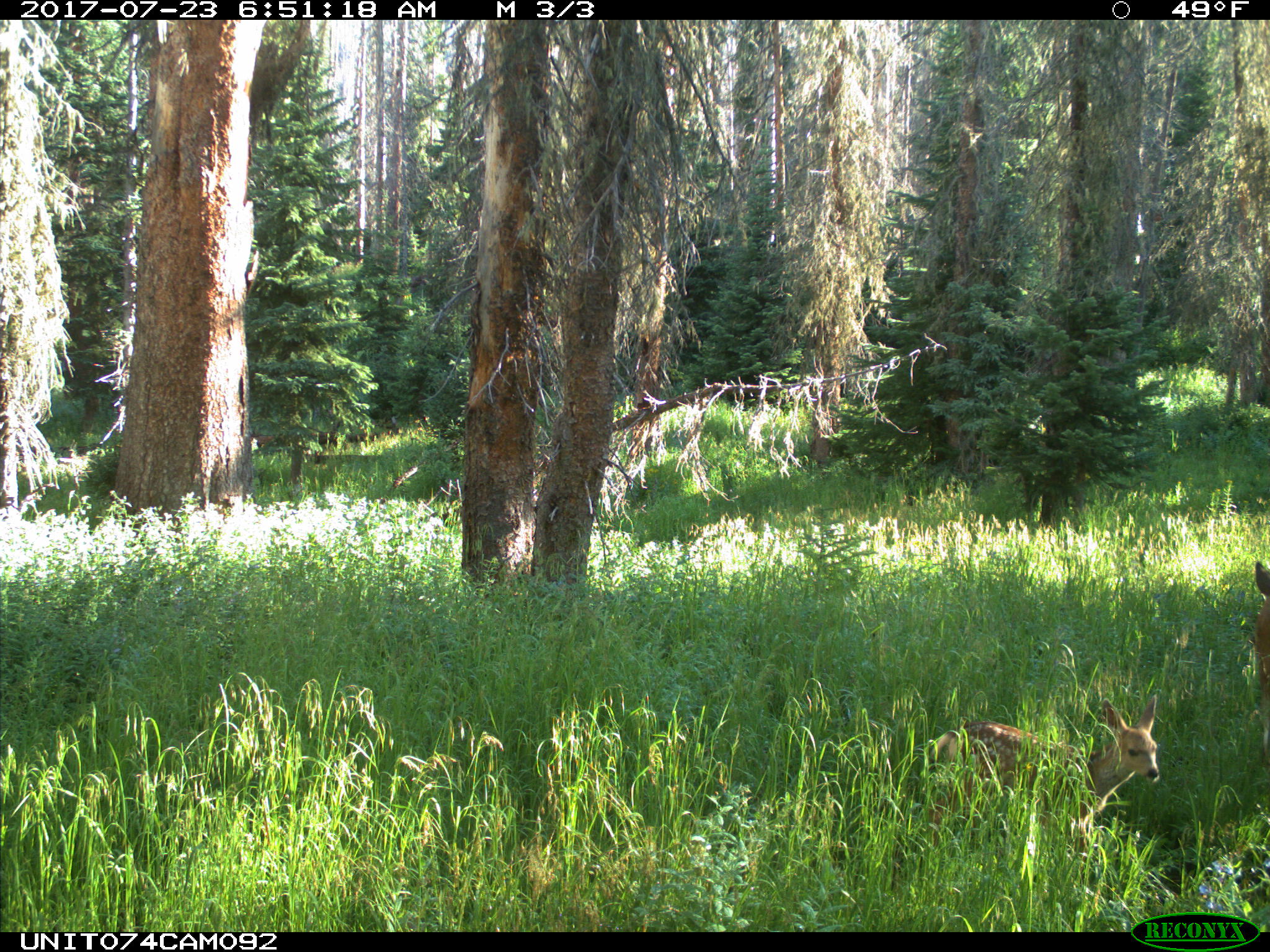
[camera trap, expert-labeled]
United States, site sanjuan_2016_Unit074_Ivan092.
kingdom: Animalia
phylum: Chordata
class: Mammalia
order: Artiodactyla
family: Cervidae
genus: Odocoileus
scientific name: Odocoileus hemionus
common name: mule deer